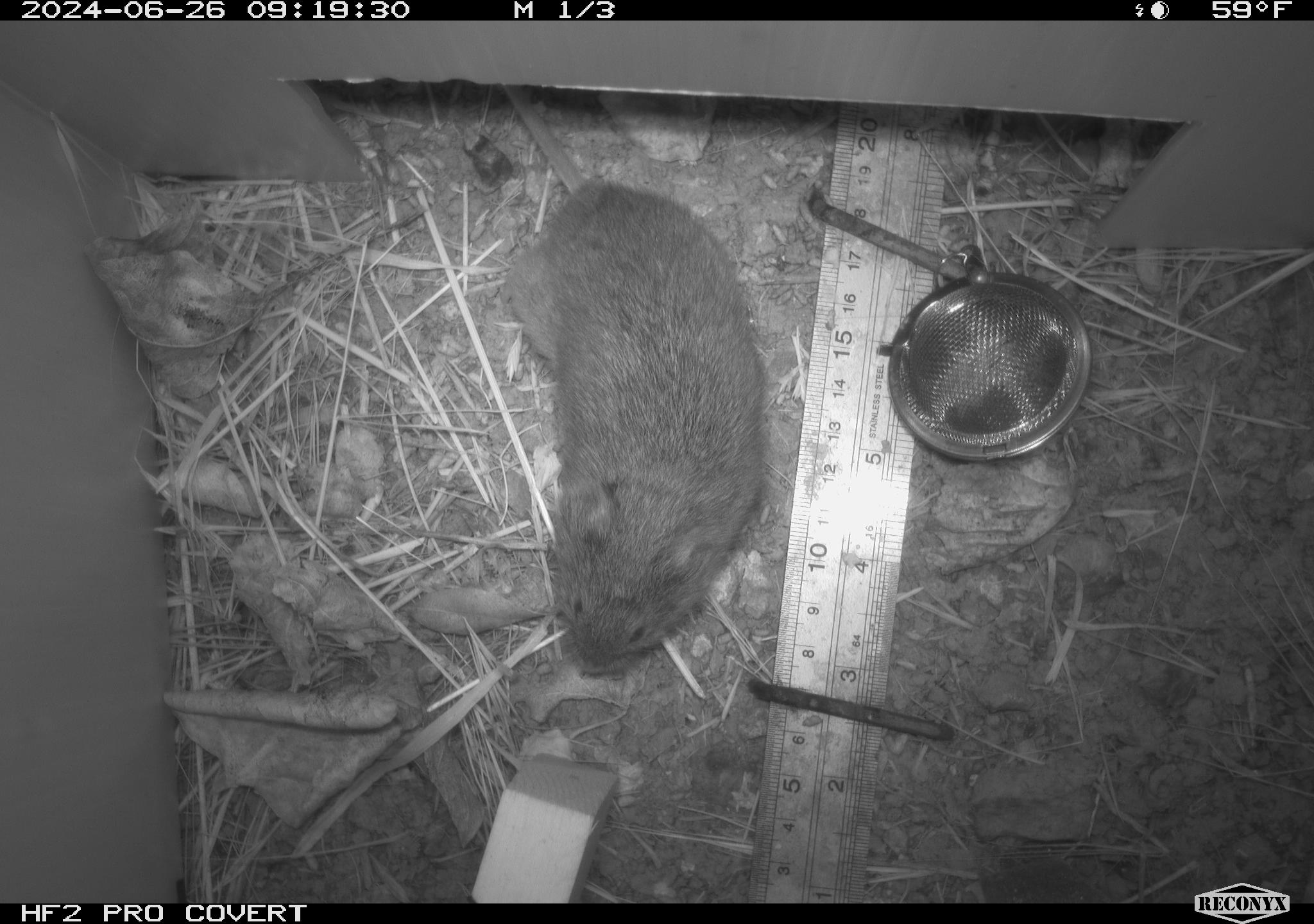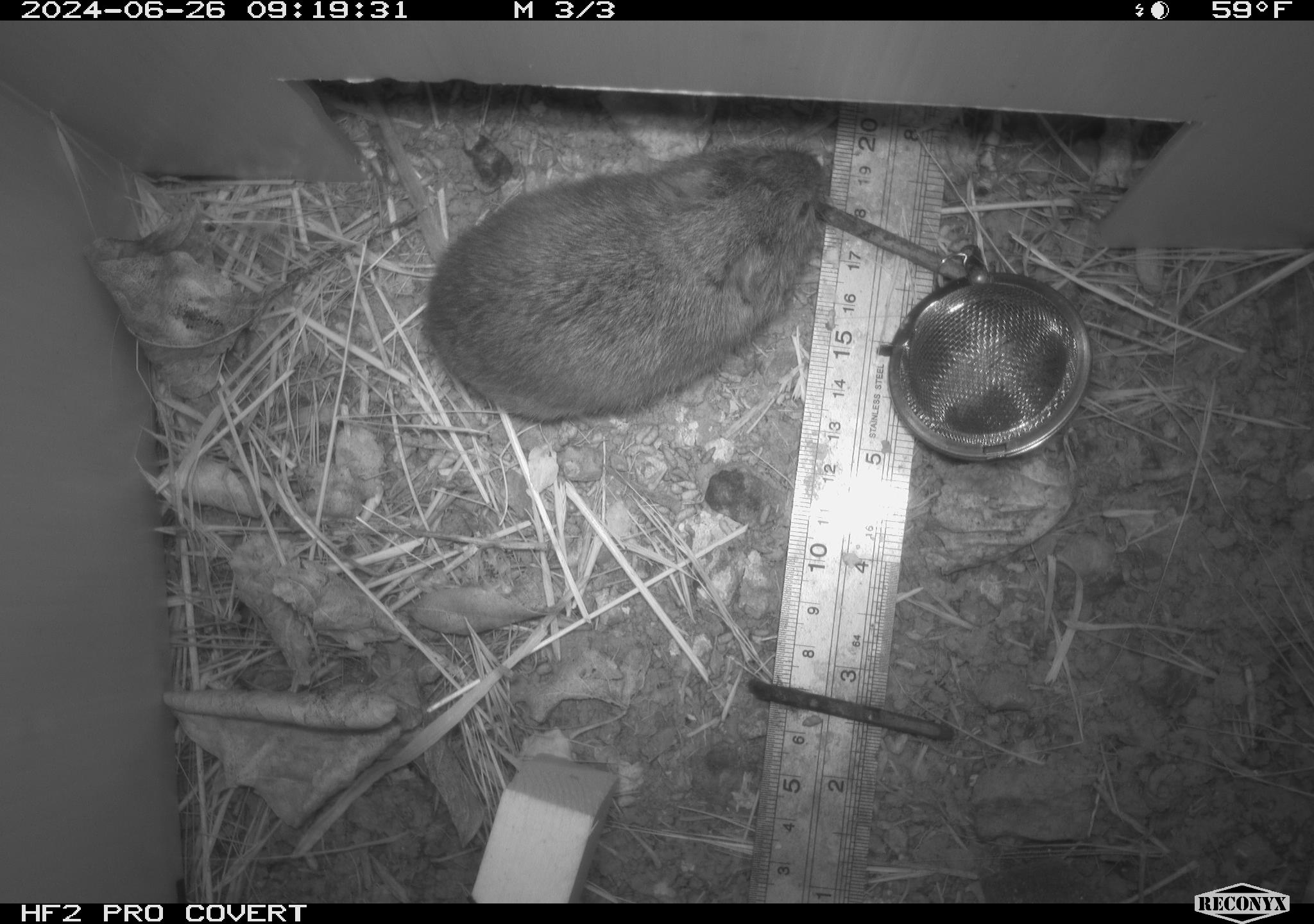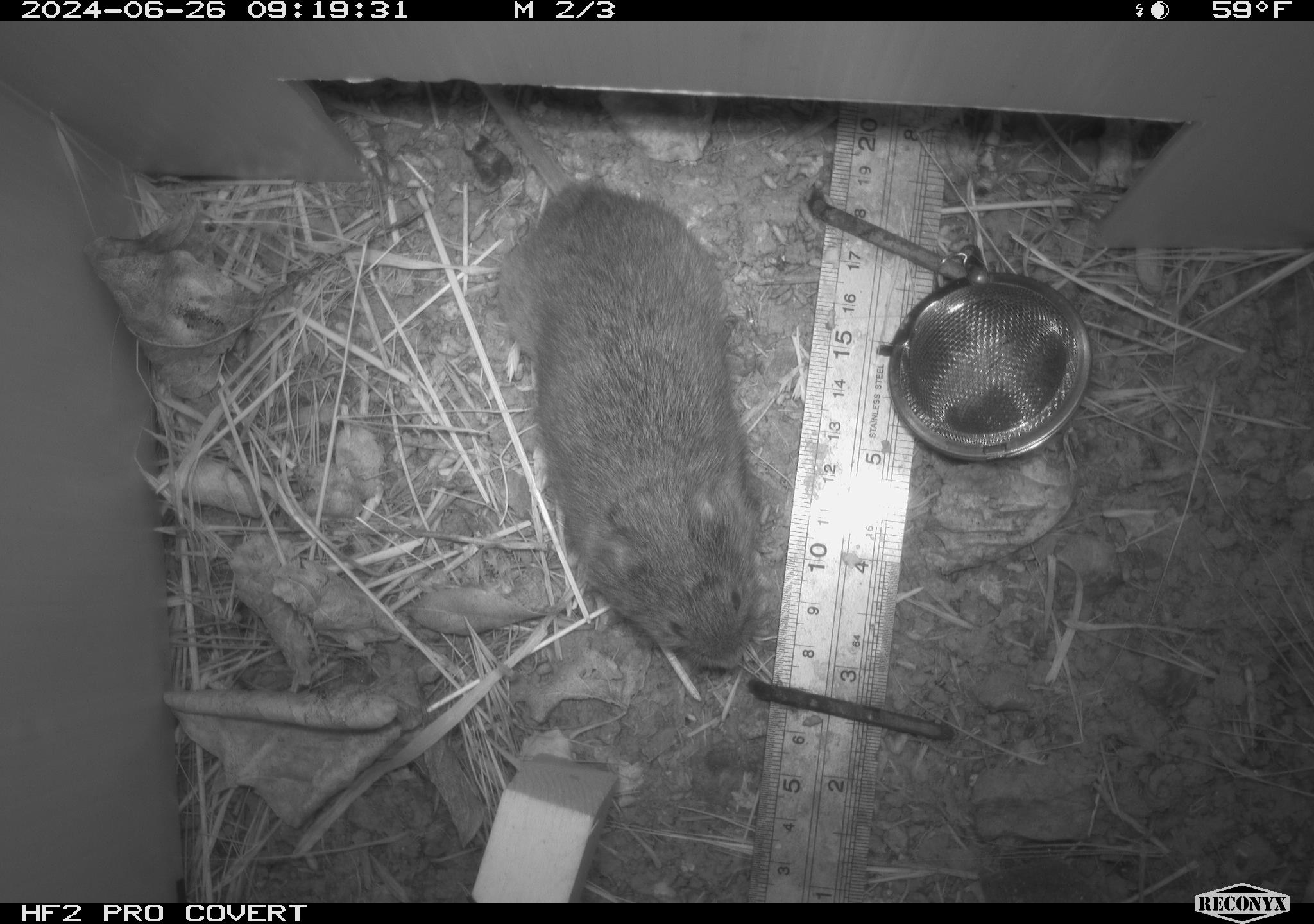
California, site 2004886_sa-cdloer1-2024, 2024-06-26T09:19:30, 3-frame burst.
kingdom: Animalia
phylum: Chordata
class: Mammalia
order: Rodentia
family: Cricetidae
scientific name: Arvicolinae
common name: voles, lemmings, and muskrats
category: arvicolinae subfamily